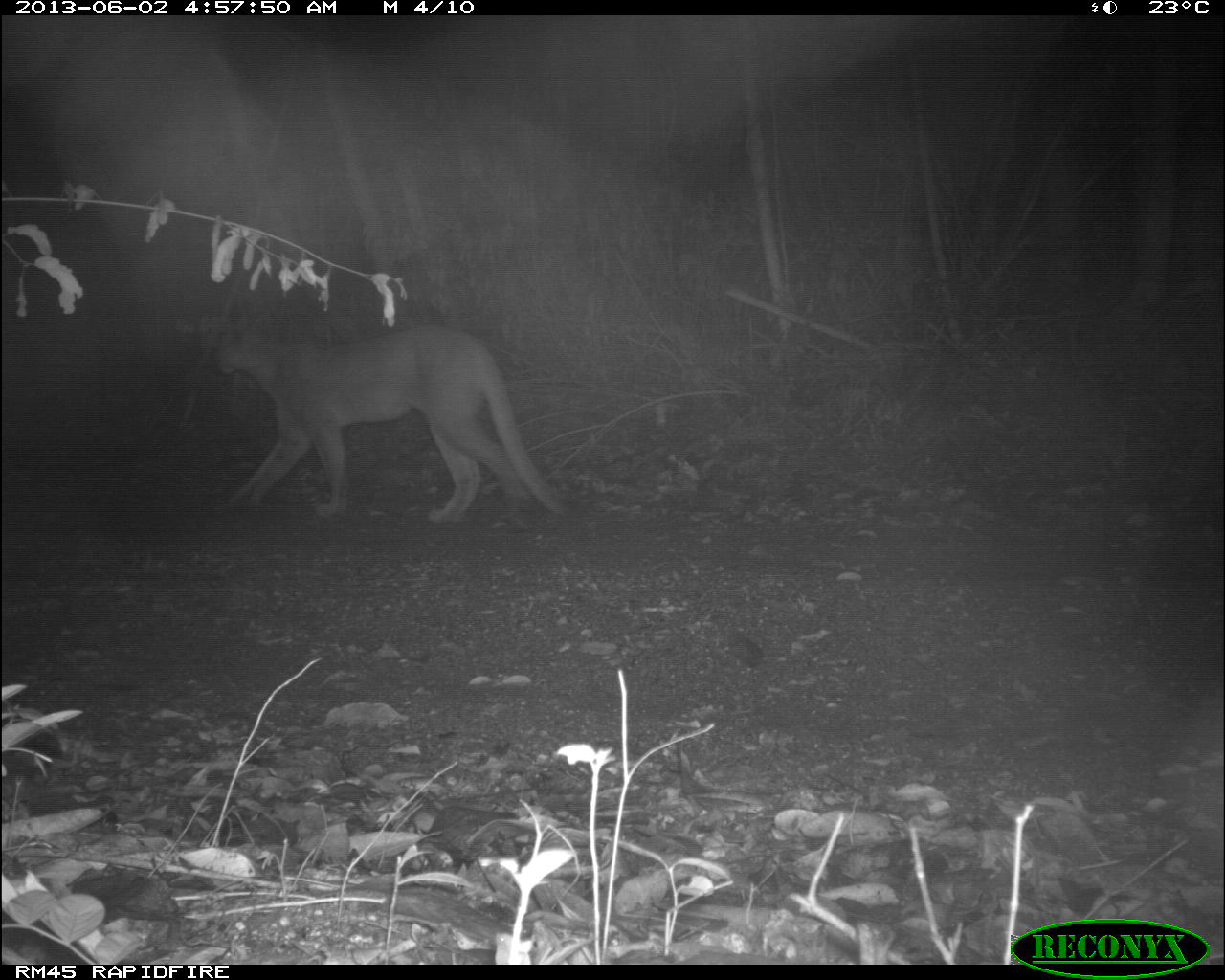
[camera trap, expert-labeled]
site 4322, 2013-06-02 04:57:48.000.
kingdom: Animalia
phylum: Chordata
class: Mammalia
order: Carnivora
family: Felidae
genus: Puma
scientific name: Puma concolor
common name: mountain lion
Puma concolor (mountain lion), count 1.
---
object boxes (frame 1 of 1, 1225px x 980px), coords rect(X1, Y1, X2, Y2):
puma concolor: rect(210, 320, 570, 523)